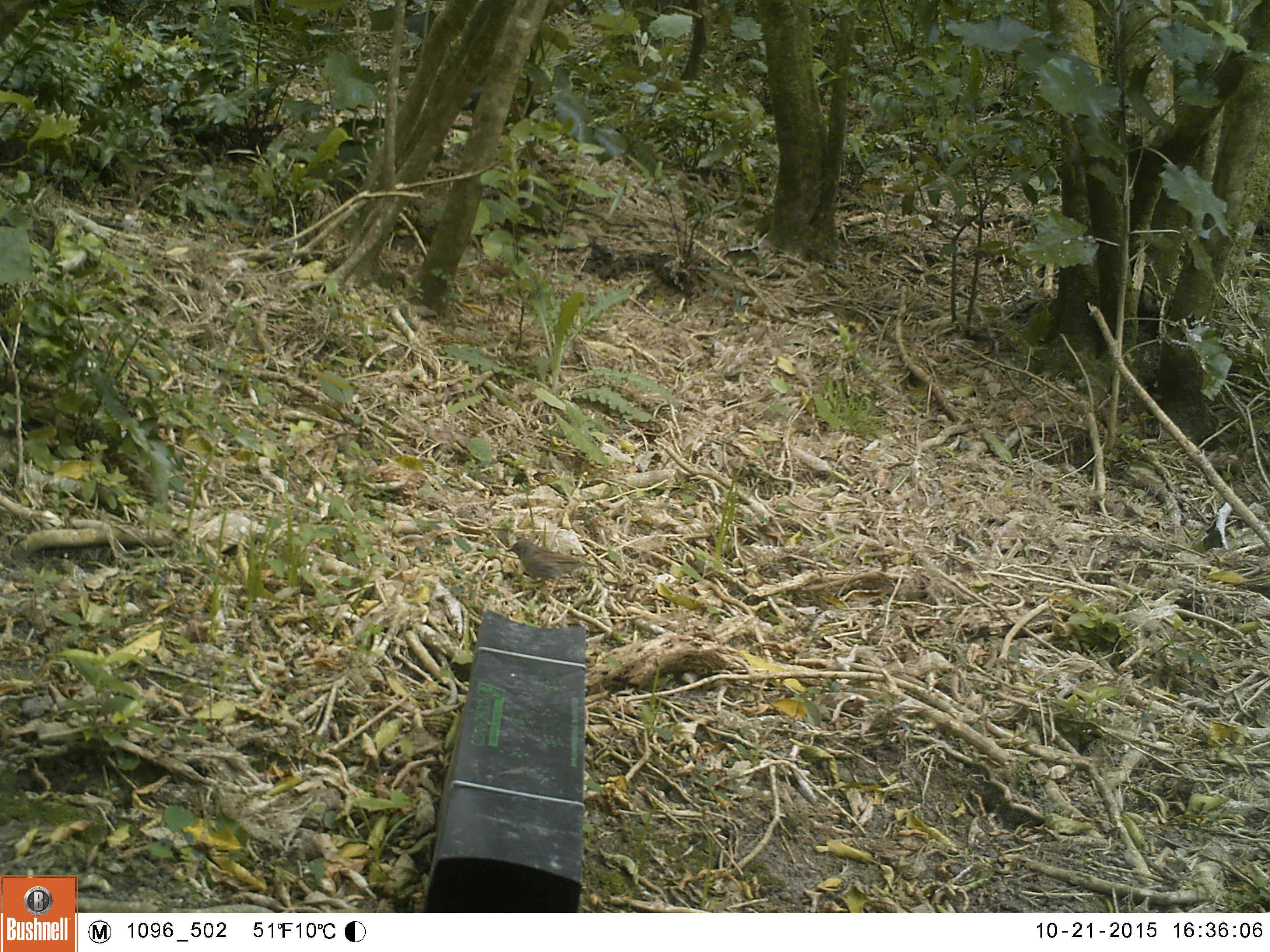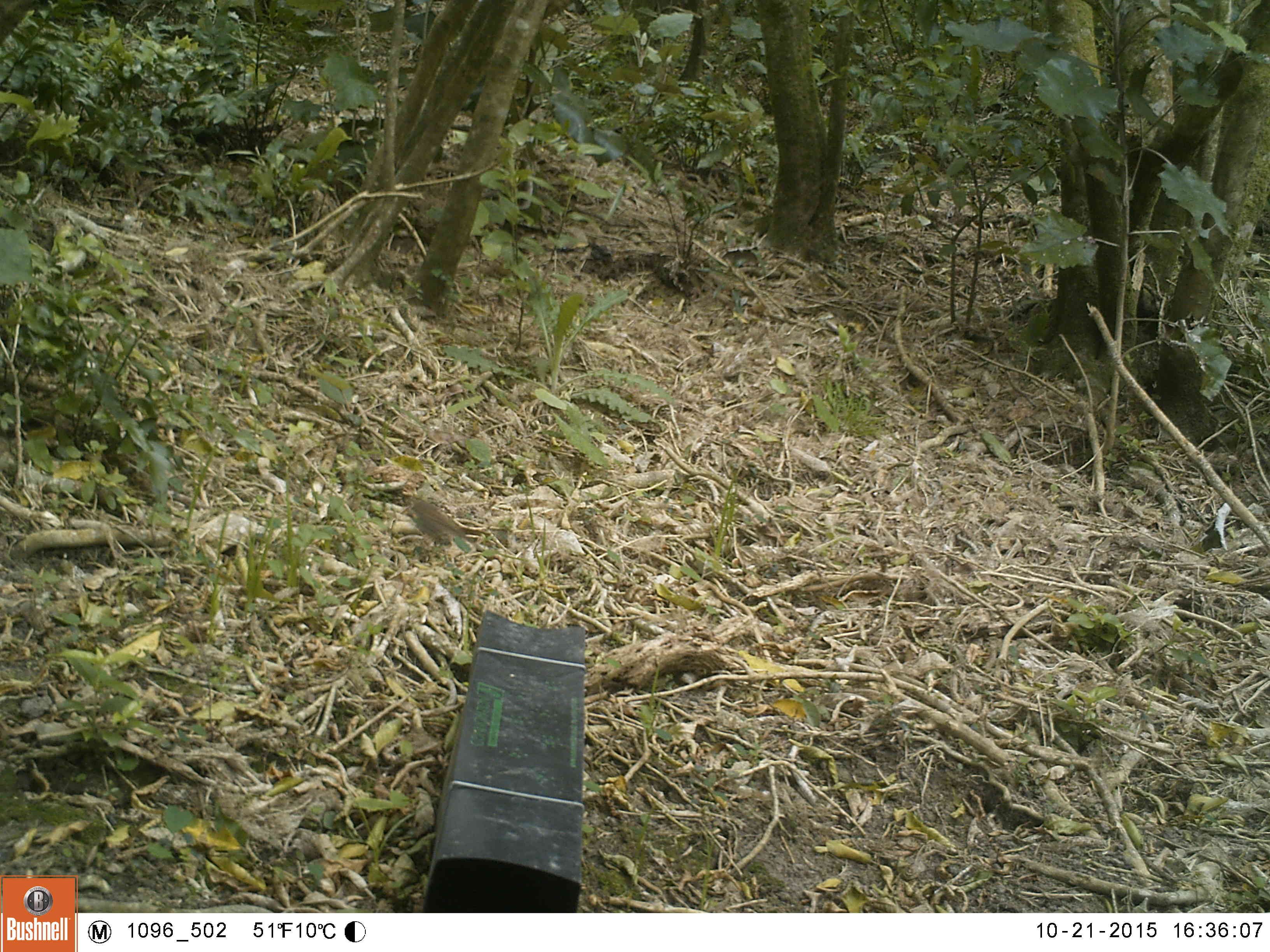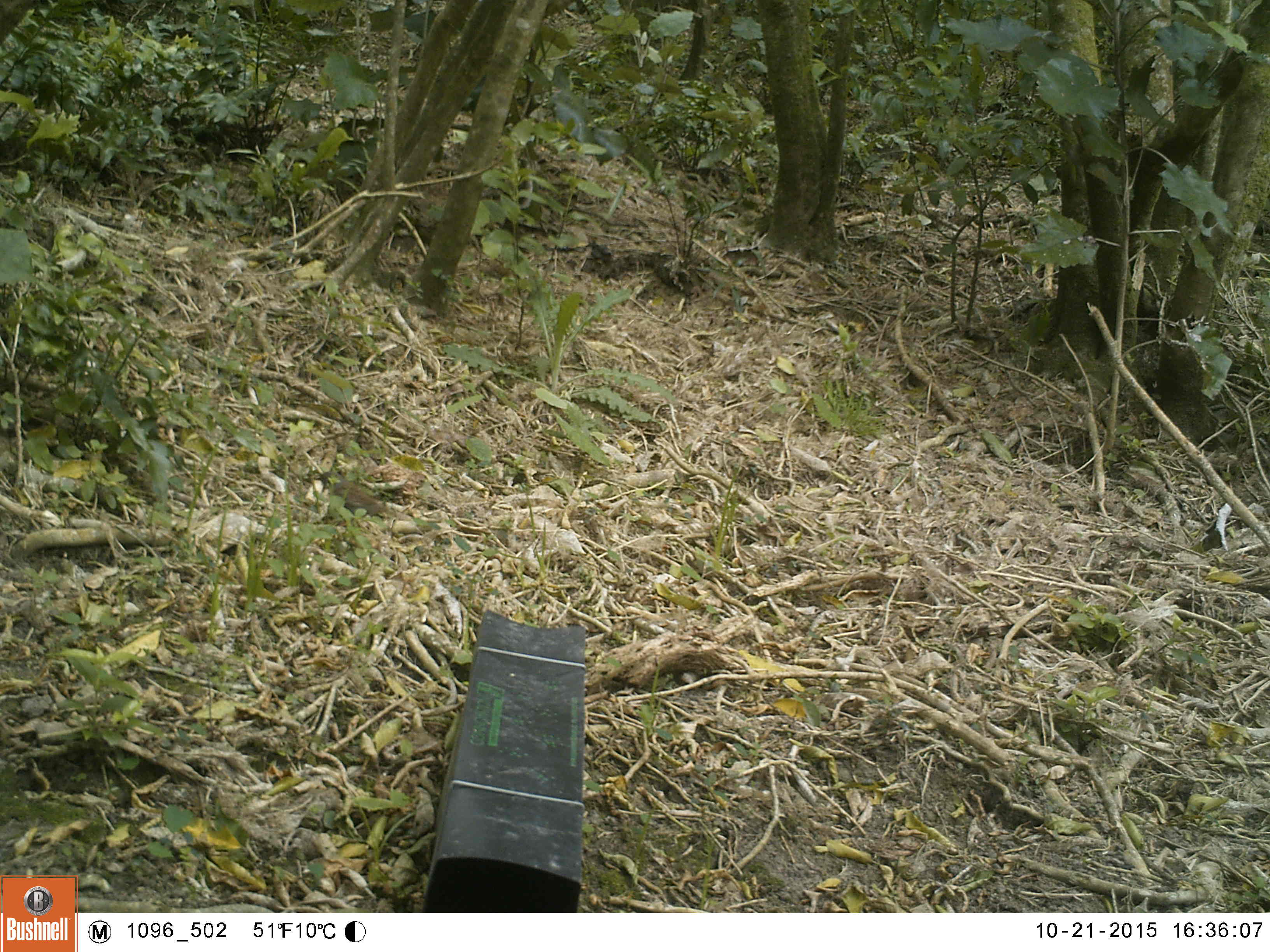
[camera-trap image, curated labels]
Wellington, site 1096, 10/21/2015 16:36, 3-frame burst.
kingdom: Animalia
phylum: Chordata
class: Aves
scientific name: Aves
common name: bird